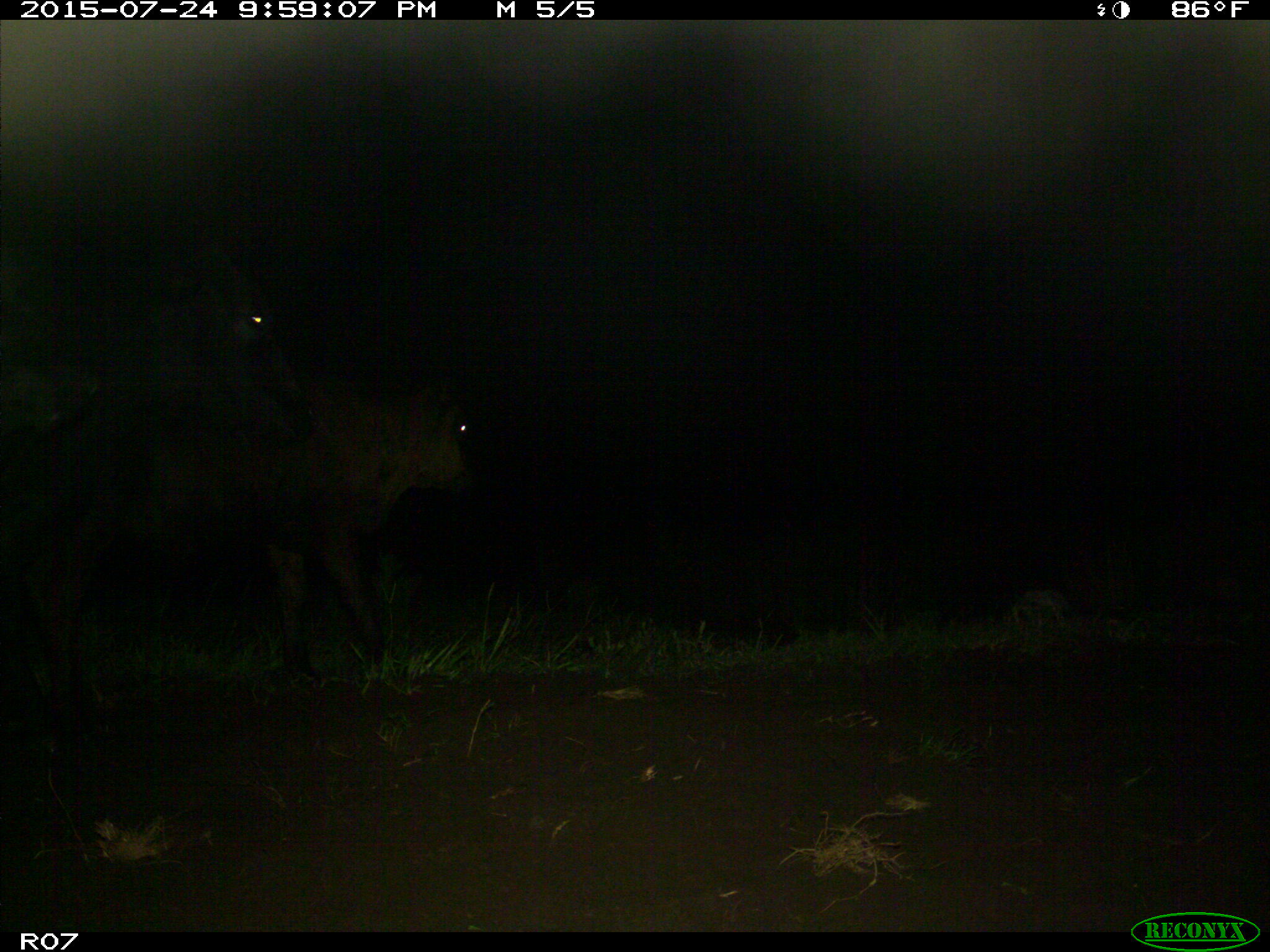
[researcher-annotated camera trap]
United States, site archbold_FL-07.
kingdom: Animalia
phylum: Chordata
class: Mammalia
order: Artiodactyla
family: Bovidae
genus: Bos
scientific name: Bos taurus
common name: domestic cow